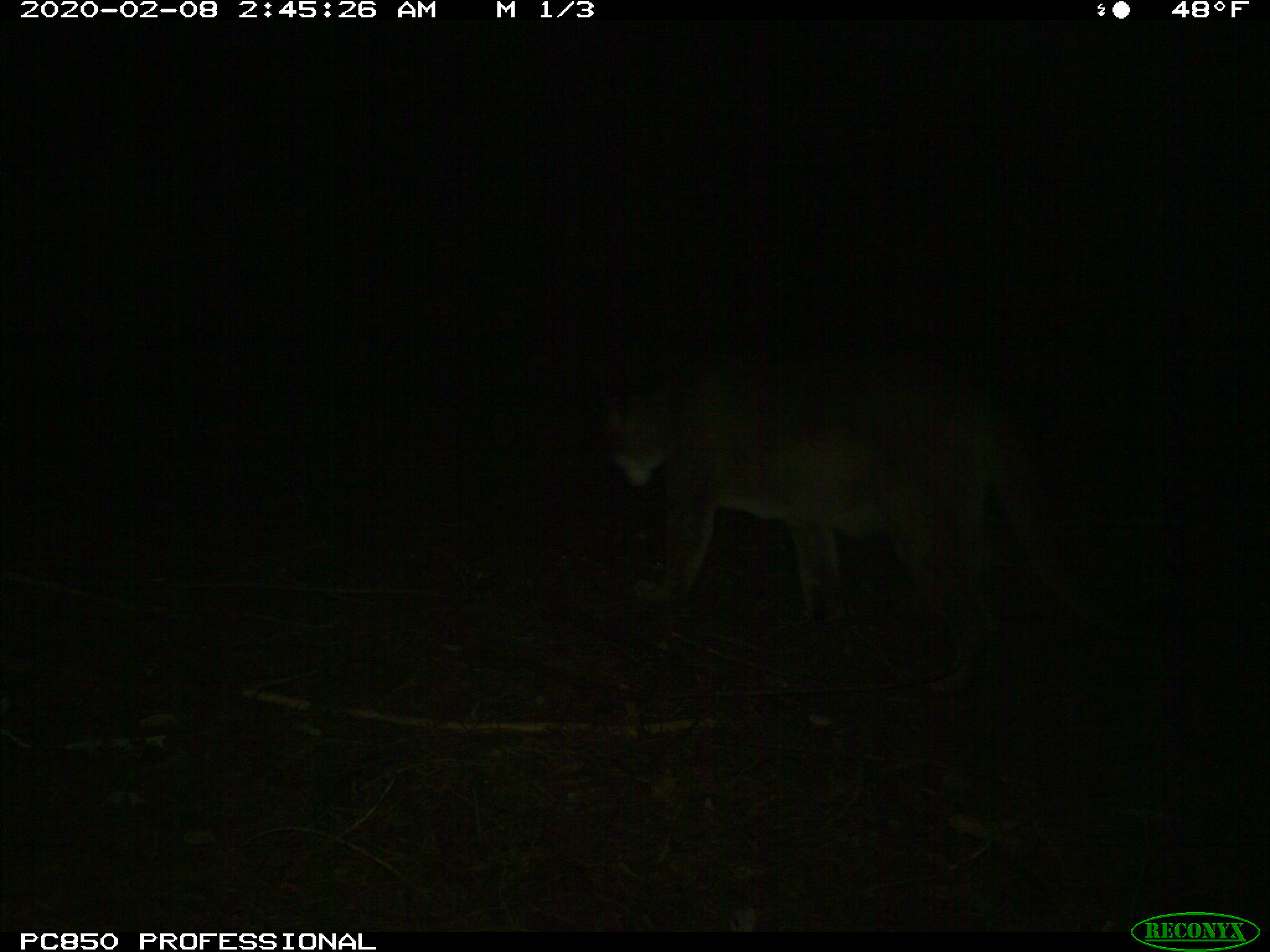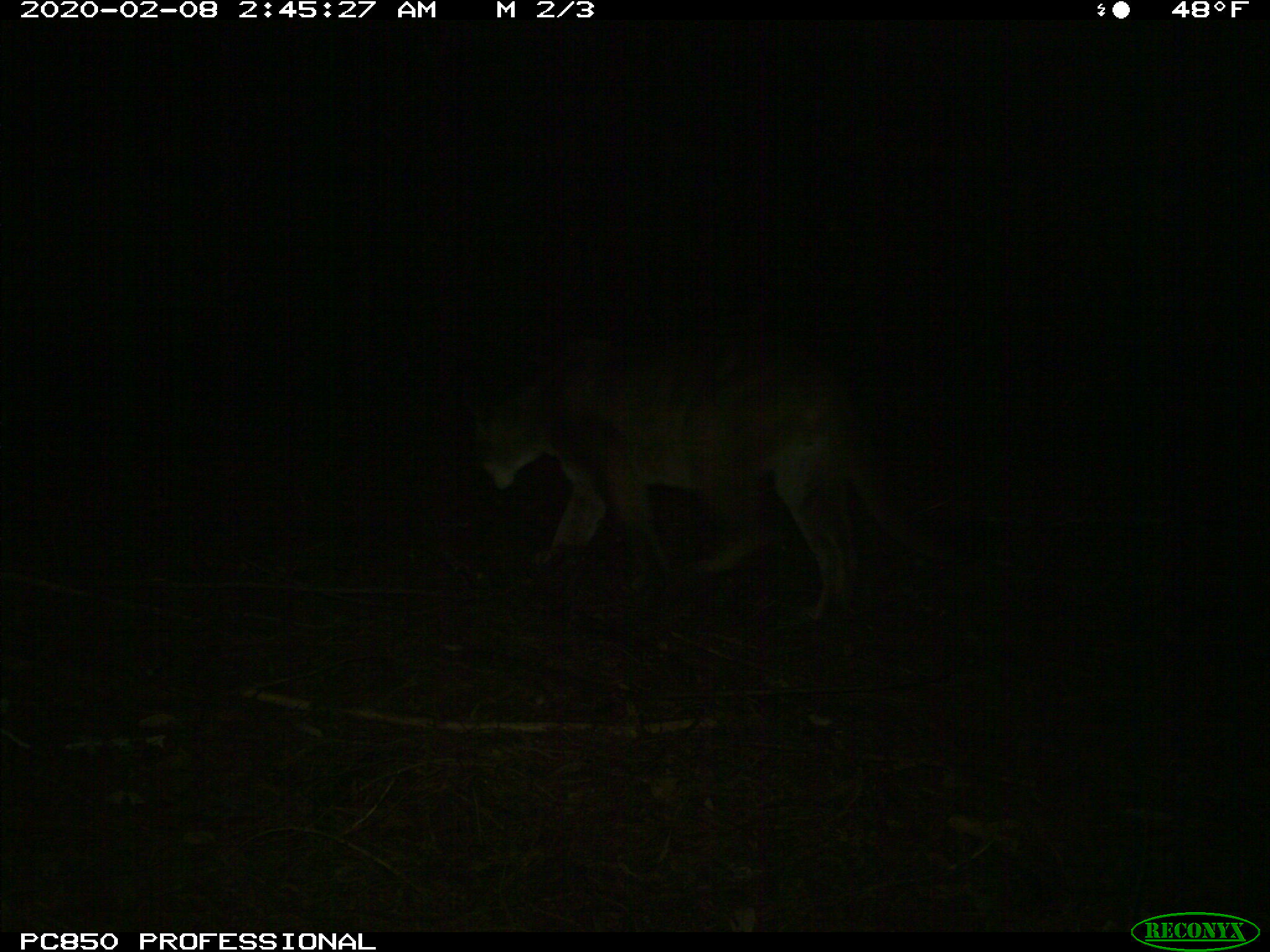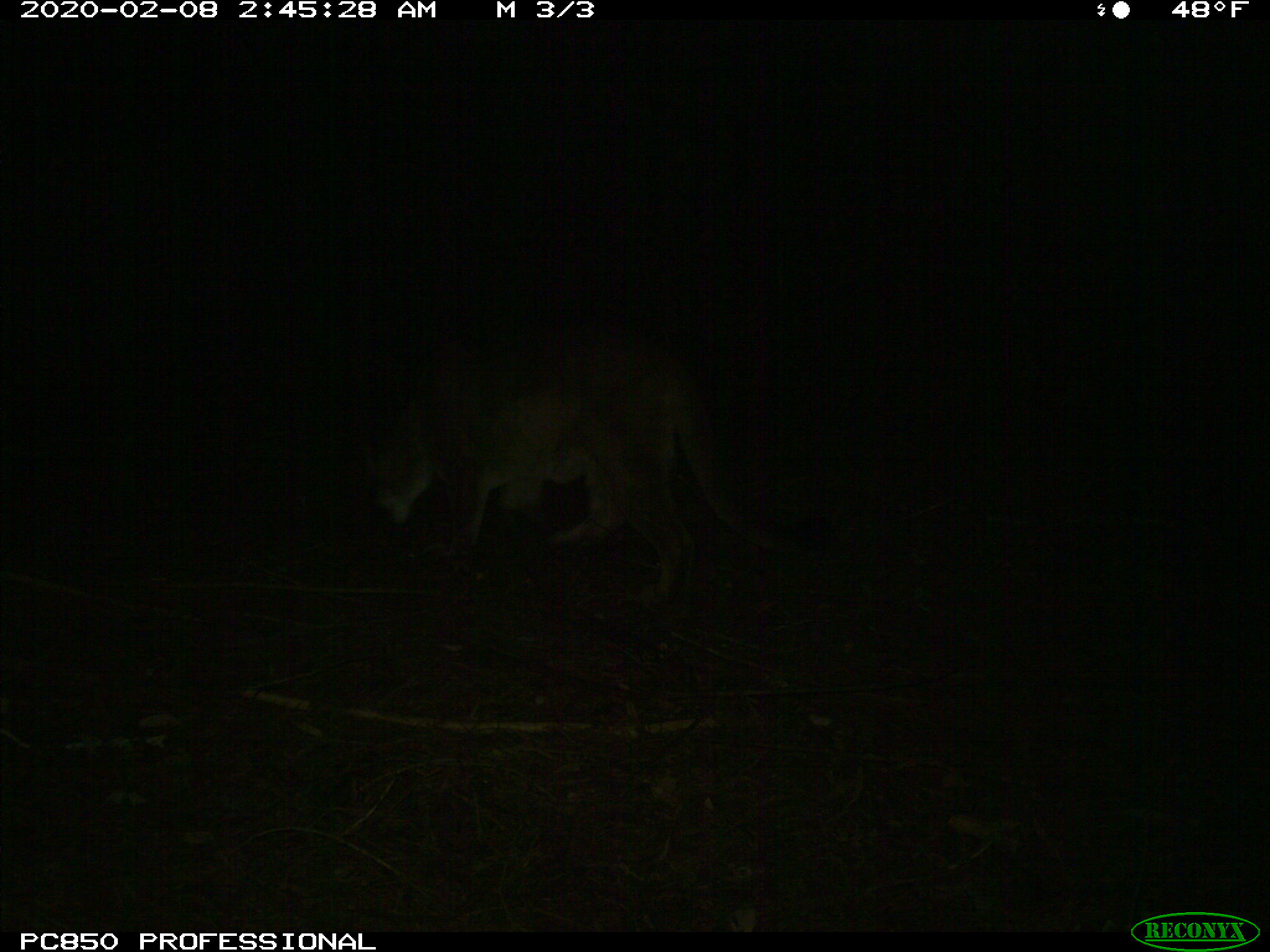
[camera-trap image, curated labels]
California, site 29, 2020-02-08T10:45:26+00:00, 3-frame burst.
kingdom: Animalia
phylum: Chordata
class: Mammalia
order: Carnivora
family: Felidae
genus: Puma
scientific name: Puma concolor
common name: puma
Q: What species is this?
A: Puma (Puma concolor).